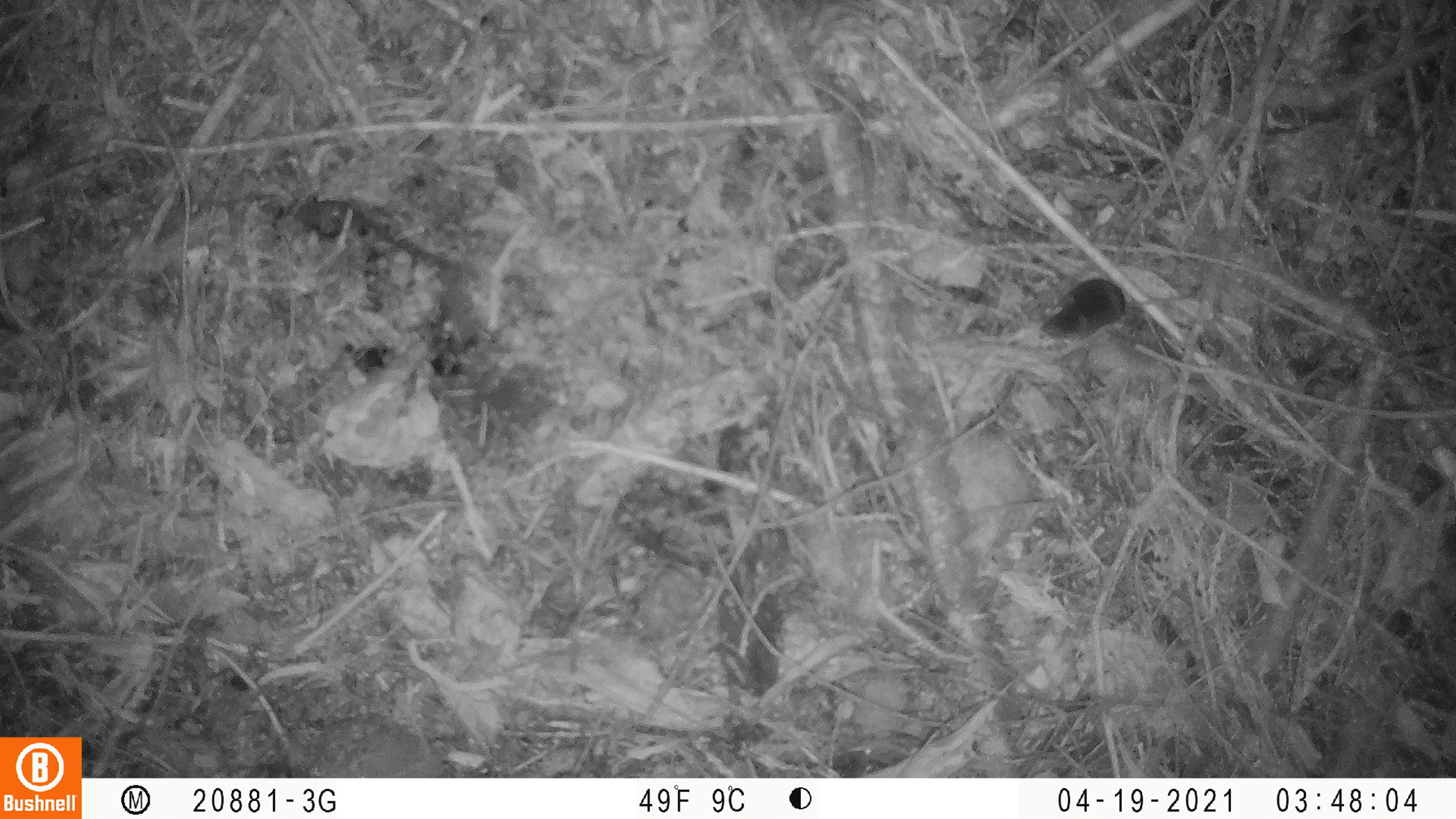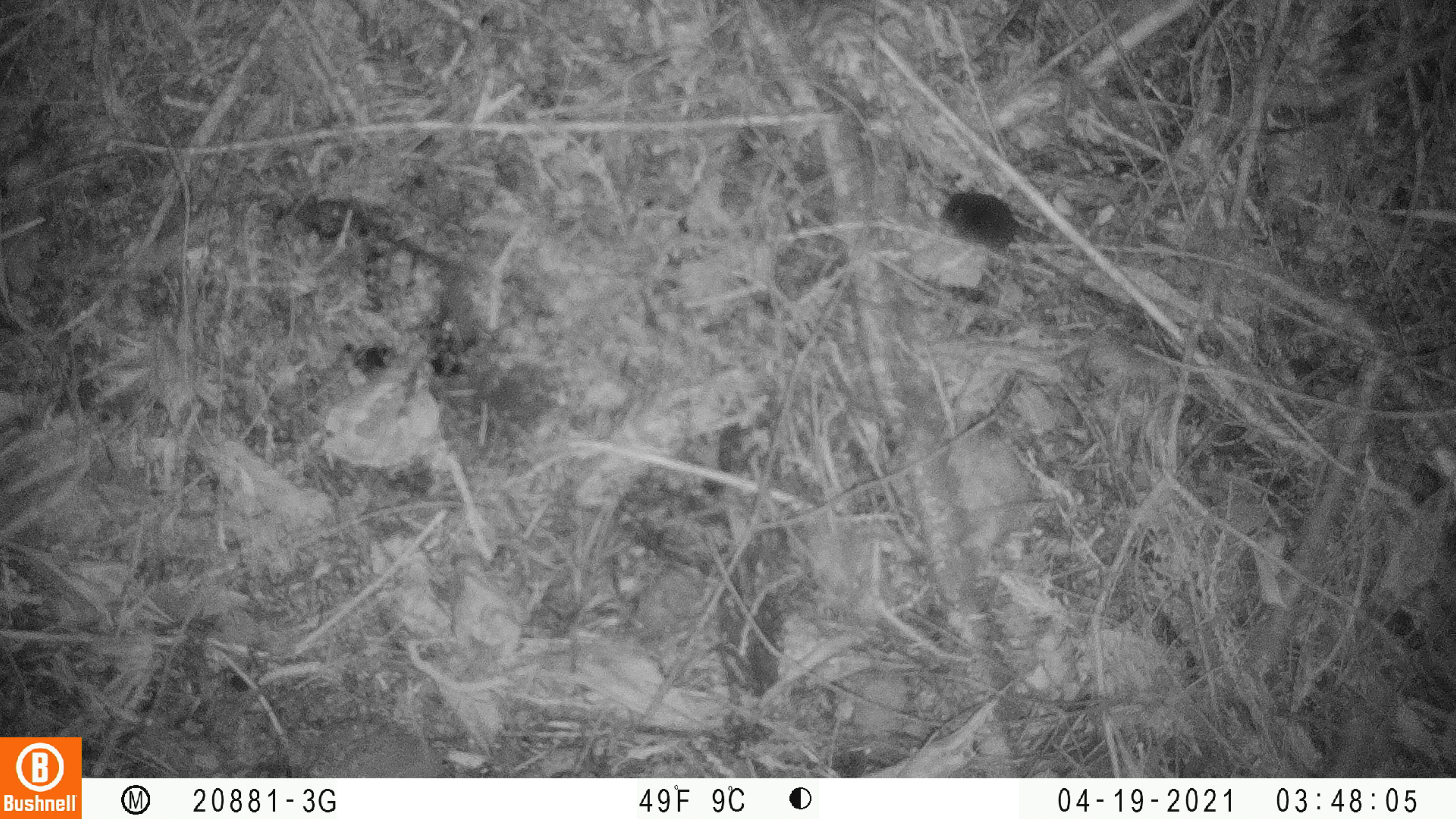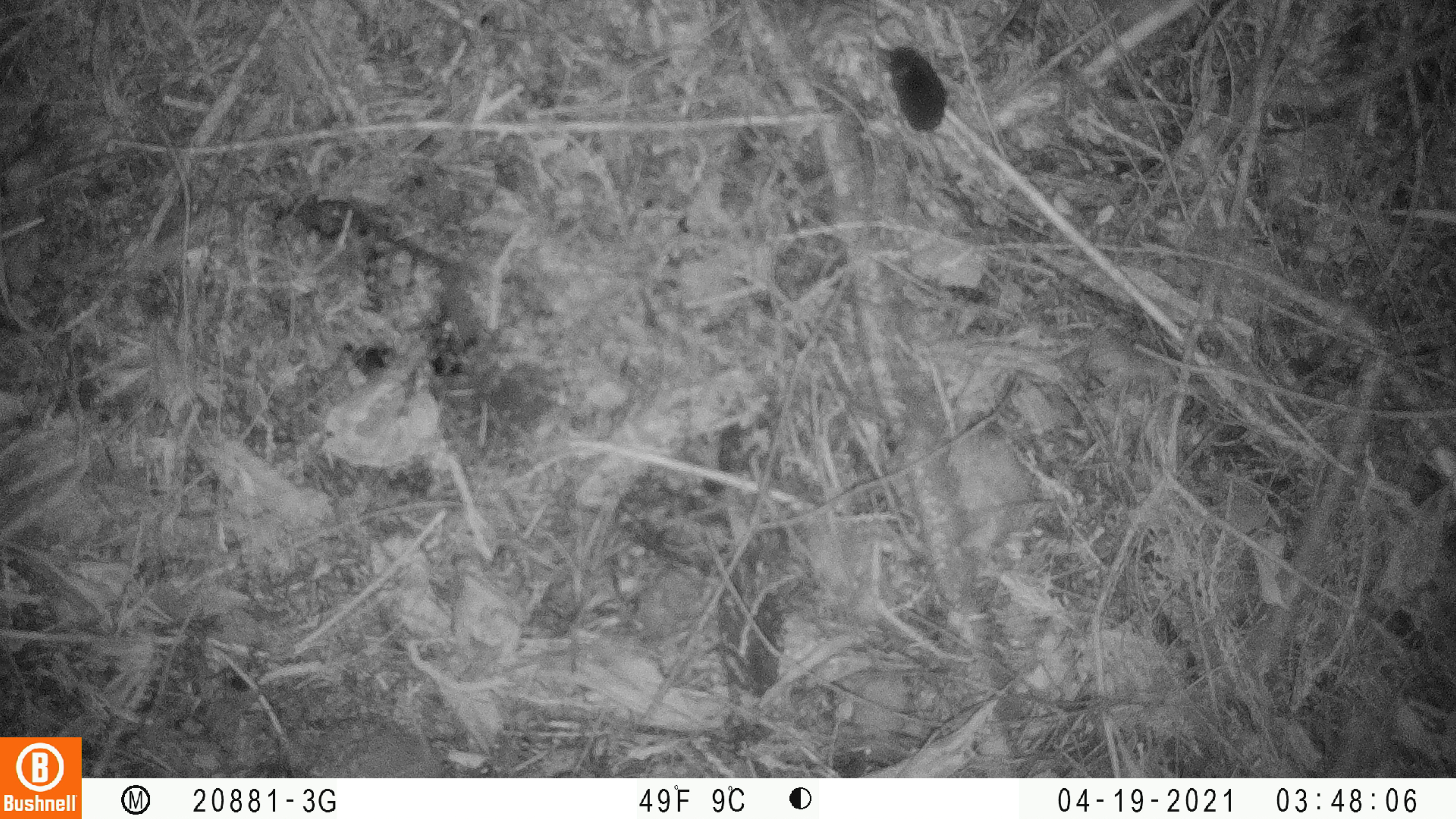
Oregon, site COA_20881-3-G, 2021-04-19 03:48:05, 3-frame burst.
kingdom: Animalia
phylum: Chordata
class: Mammalia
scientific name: Mammalia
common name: small mammal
Small mammal (Mammalia).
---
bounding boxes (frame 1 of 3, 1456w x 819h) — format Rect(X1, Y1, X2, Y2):
small mammal: Rect(992, 217, 1229, 373)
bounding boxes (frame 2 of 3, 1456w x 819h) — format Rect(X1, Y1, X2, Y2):
small mammal: Rect(893, 148, 1156, 326)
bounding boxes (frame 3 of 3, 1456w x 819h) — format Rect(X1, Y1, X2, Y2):
small mammal: Rect(845, 32, 1062, 257)